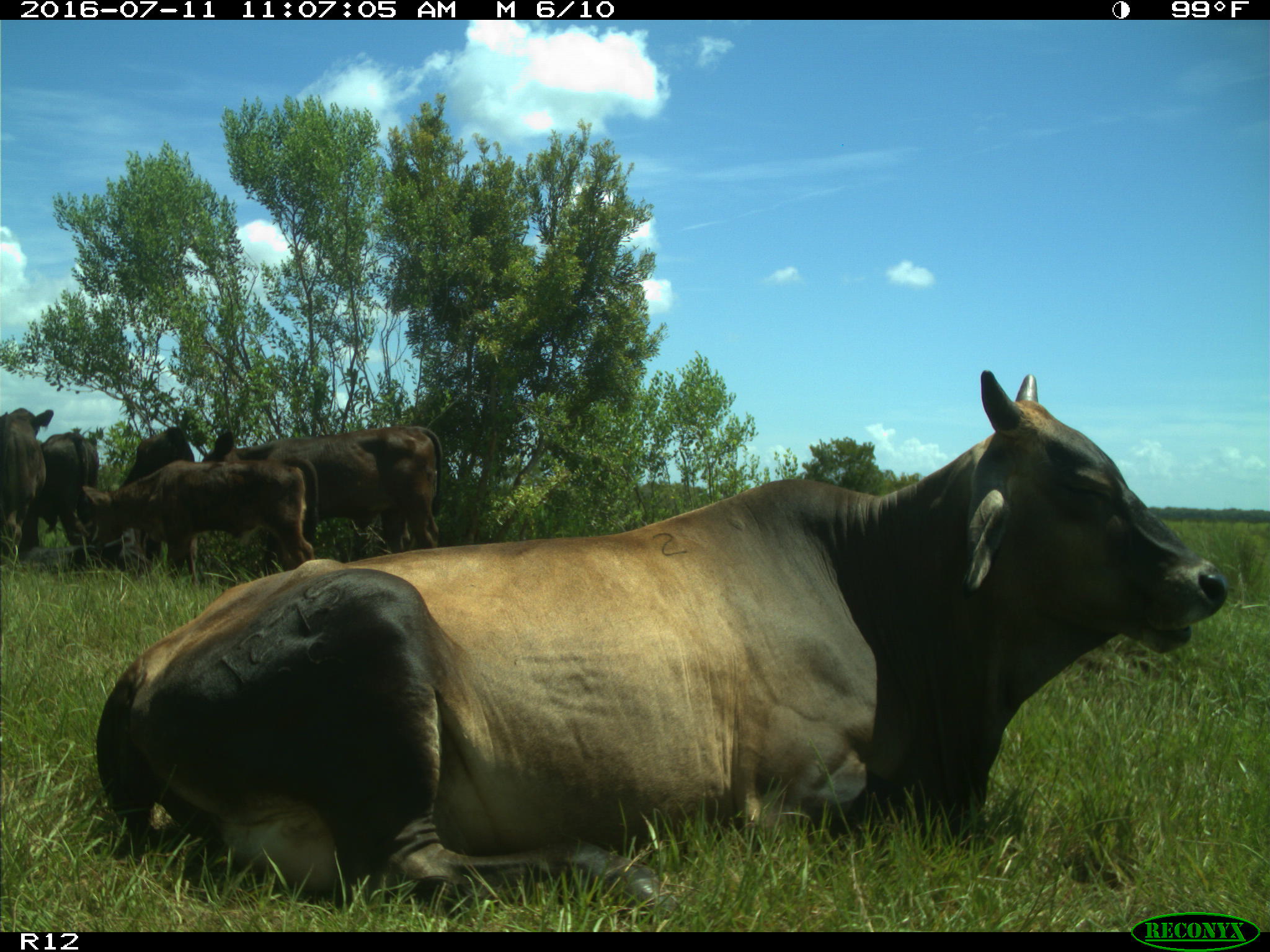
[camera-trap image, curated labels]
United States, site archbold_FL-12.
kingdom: Animalia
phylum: Chordata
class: Mammalia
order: Artiodactyla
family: Bovidae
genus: Bos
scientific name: Bos taurus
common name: domestic cow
Bos taurus (domestic cow).